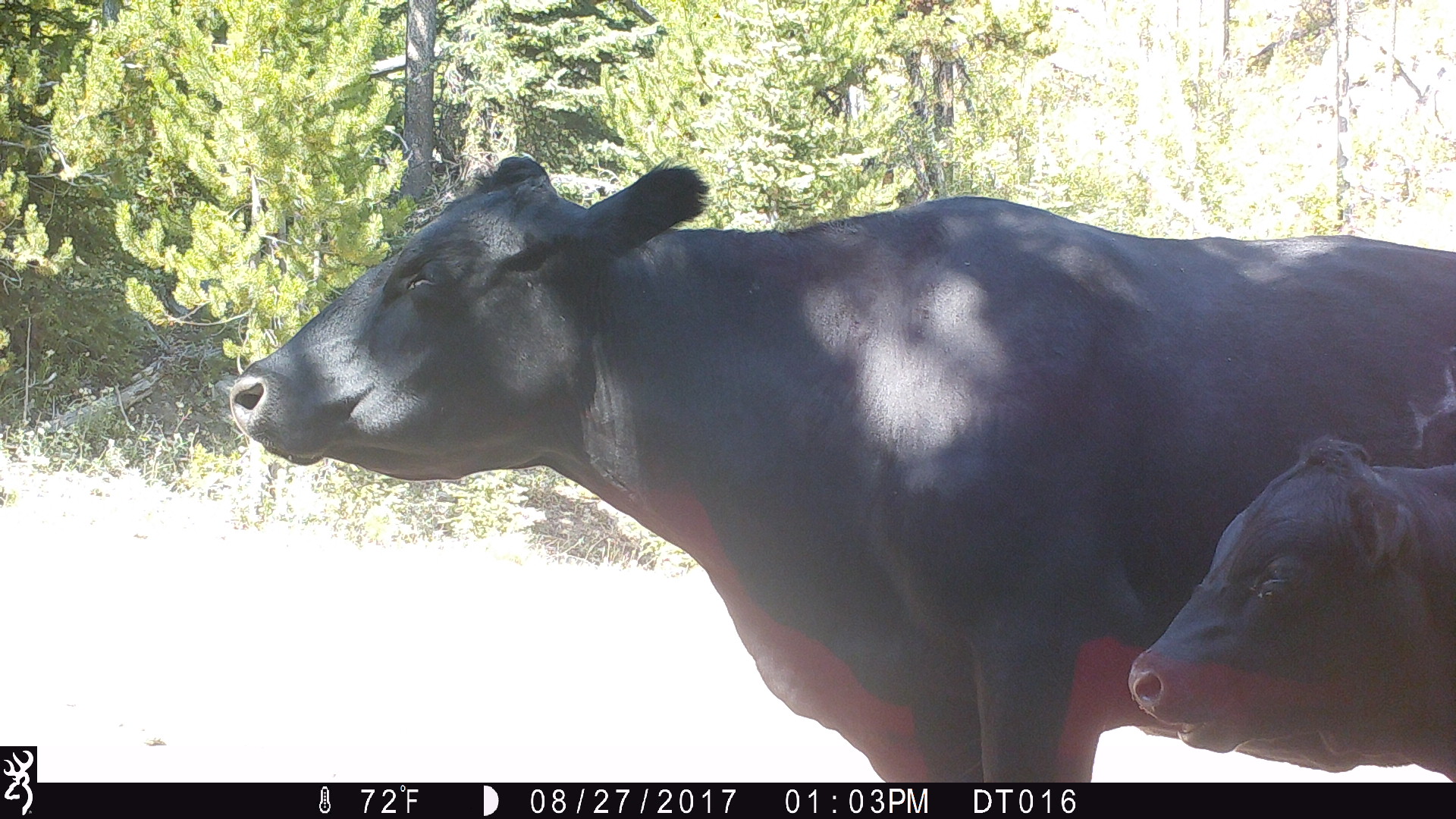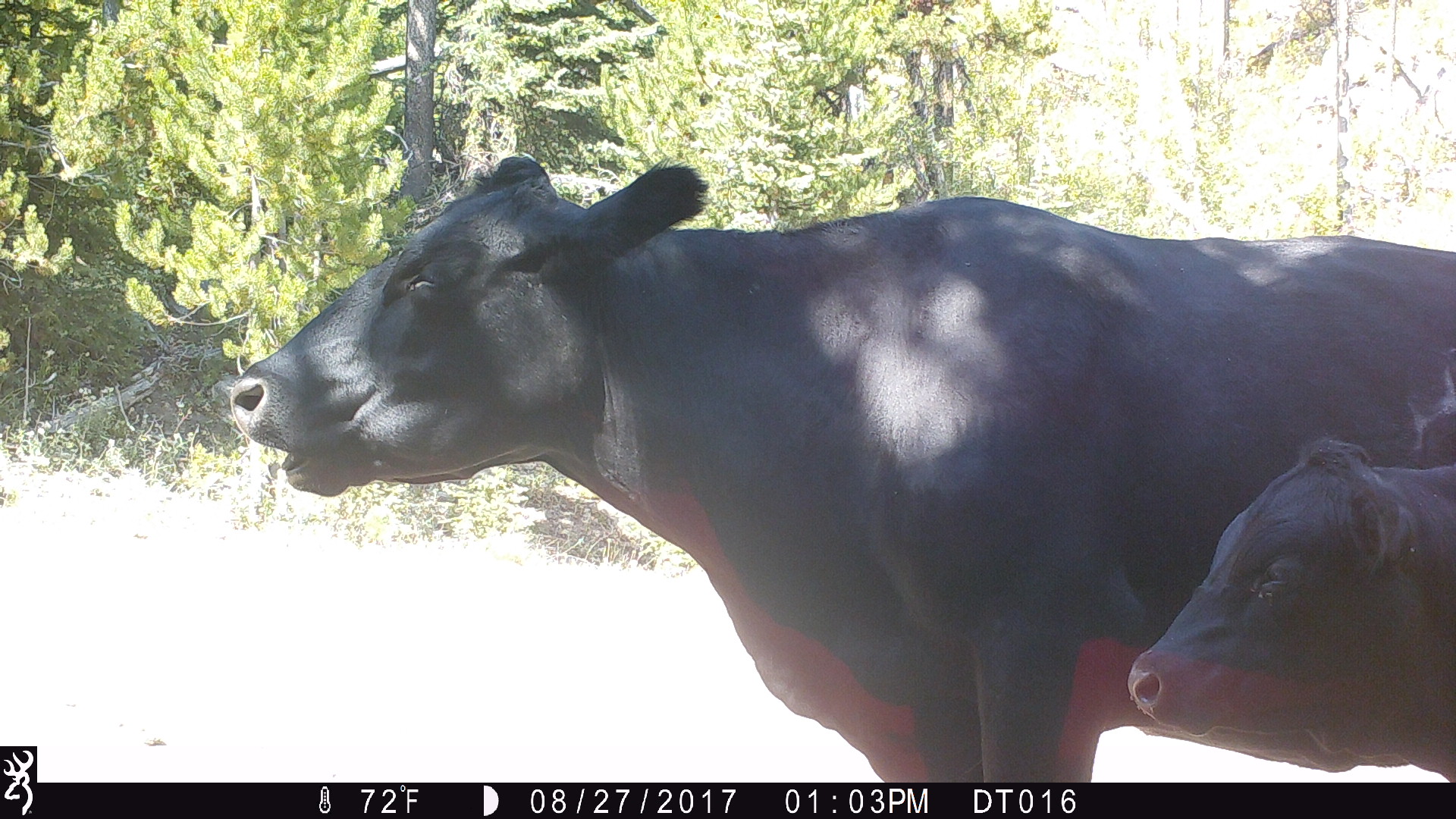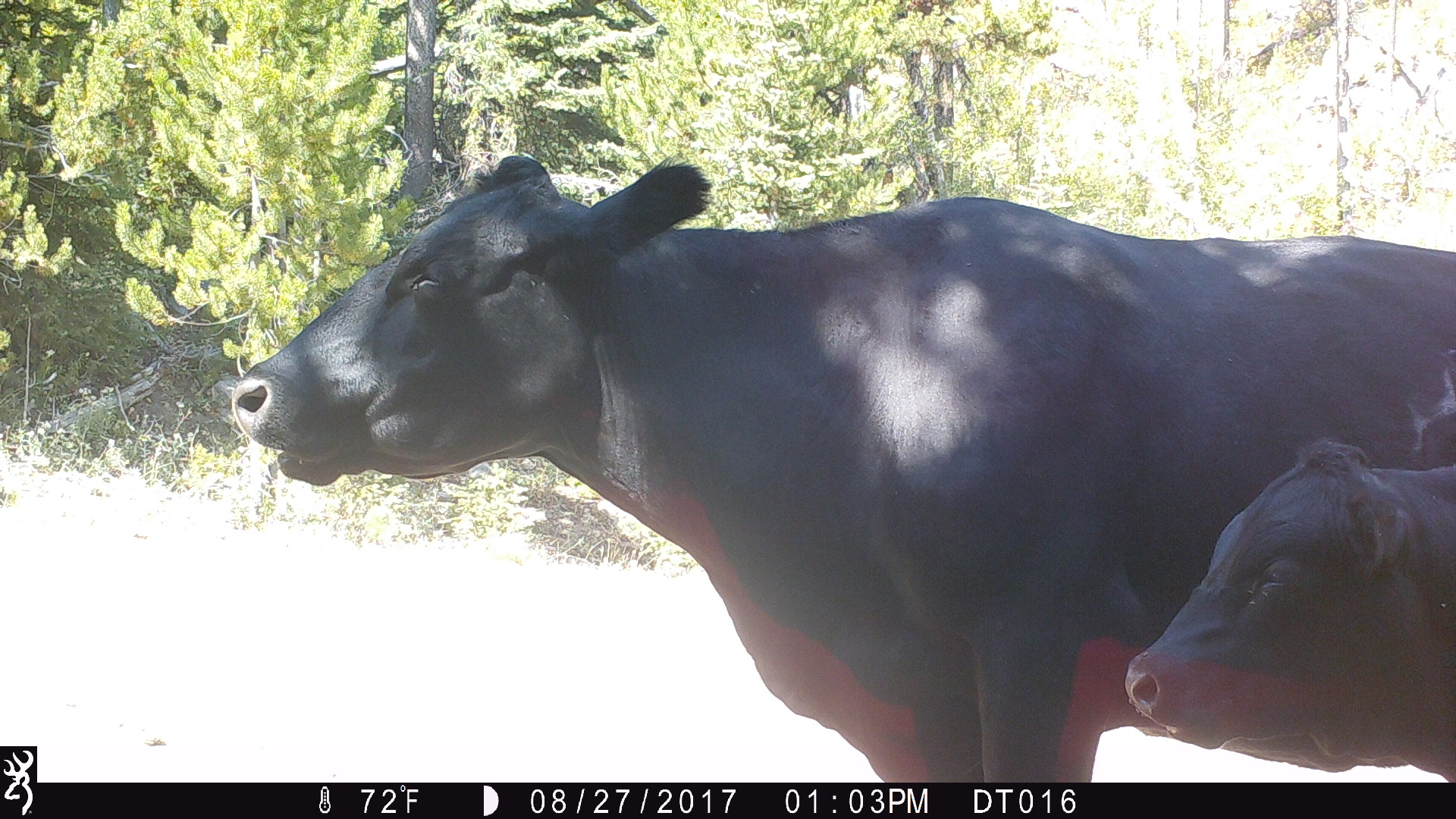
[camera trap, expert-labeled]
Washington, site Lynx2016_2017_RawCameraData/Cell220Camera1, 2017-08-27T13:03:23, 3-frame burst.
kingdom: Animalia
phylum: Chordata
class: Mammalia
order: Artiodactyla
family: Bovidae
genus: Bos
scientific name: Bos taurus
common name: domestic cattle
Domestic cattle (Bos taurus). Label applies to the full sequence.